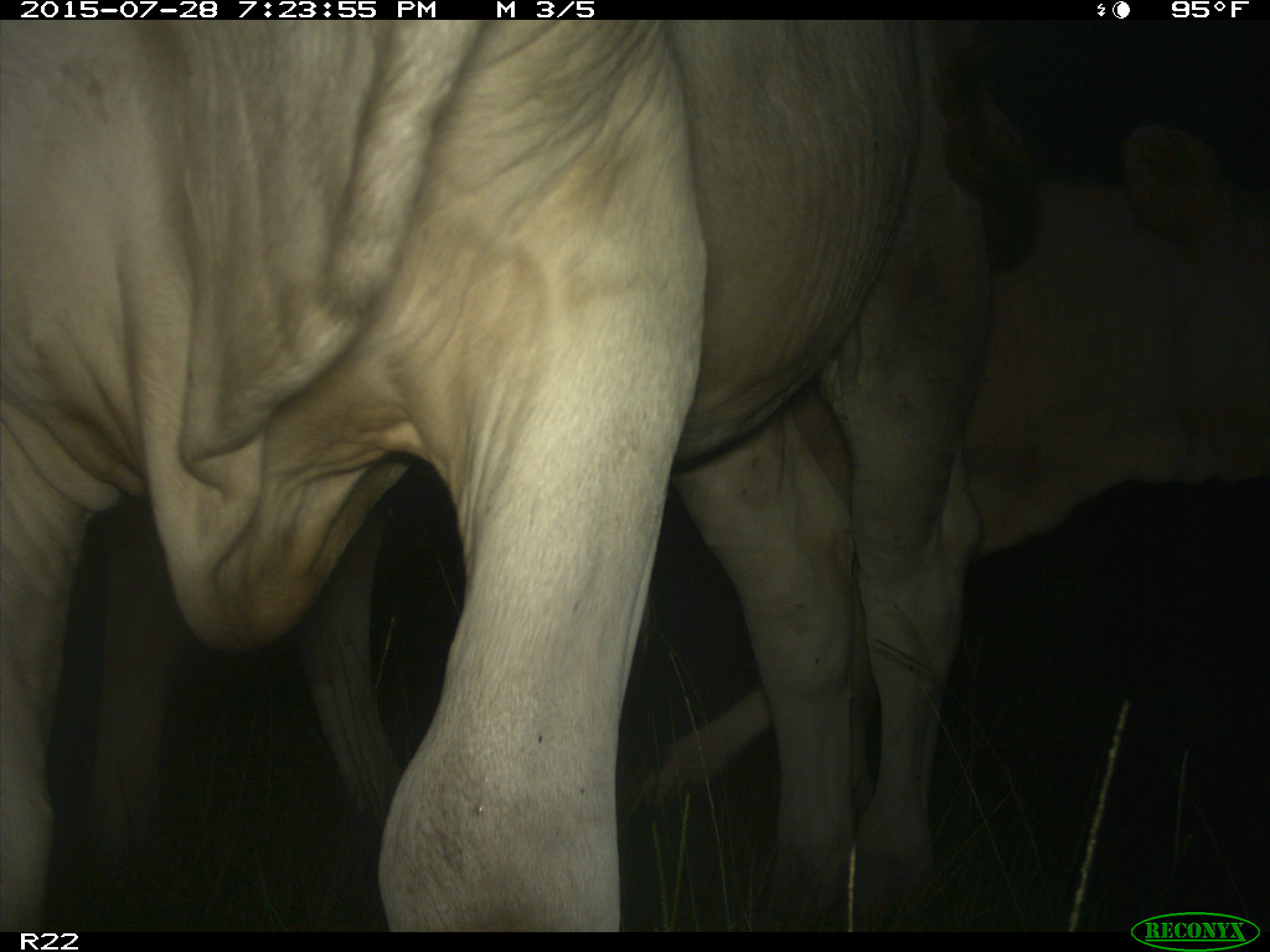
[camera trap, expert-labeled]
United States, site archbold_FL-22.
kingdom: Animalia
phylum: Chordata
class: Mammalia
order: Artiodactyla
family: Bovidae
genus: Bos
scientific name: Bos taurus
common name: domestic cow